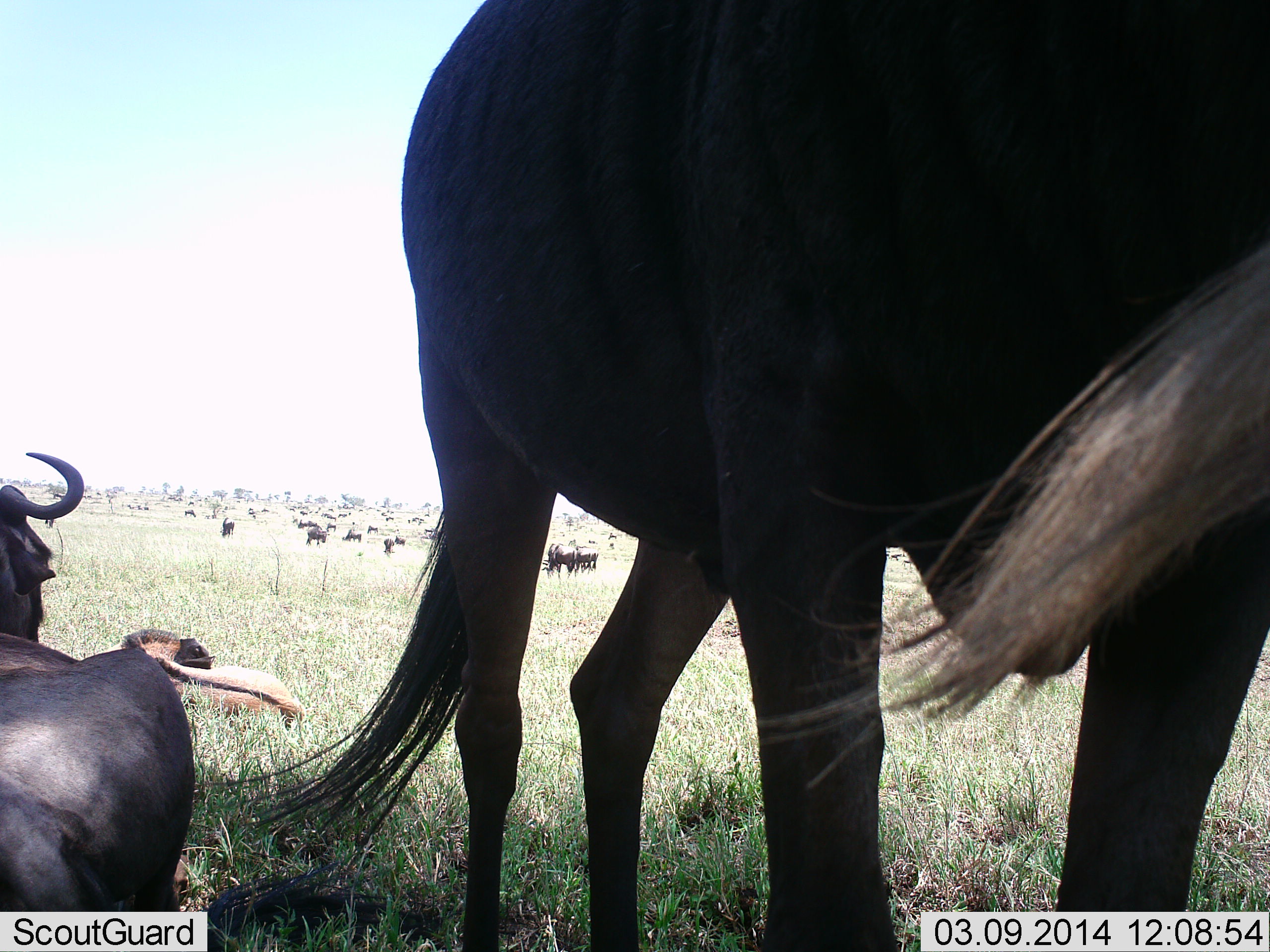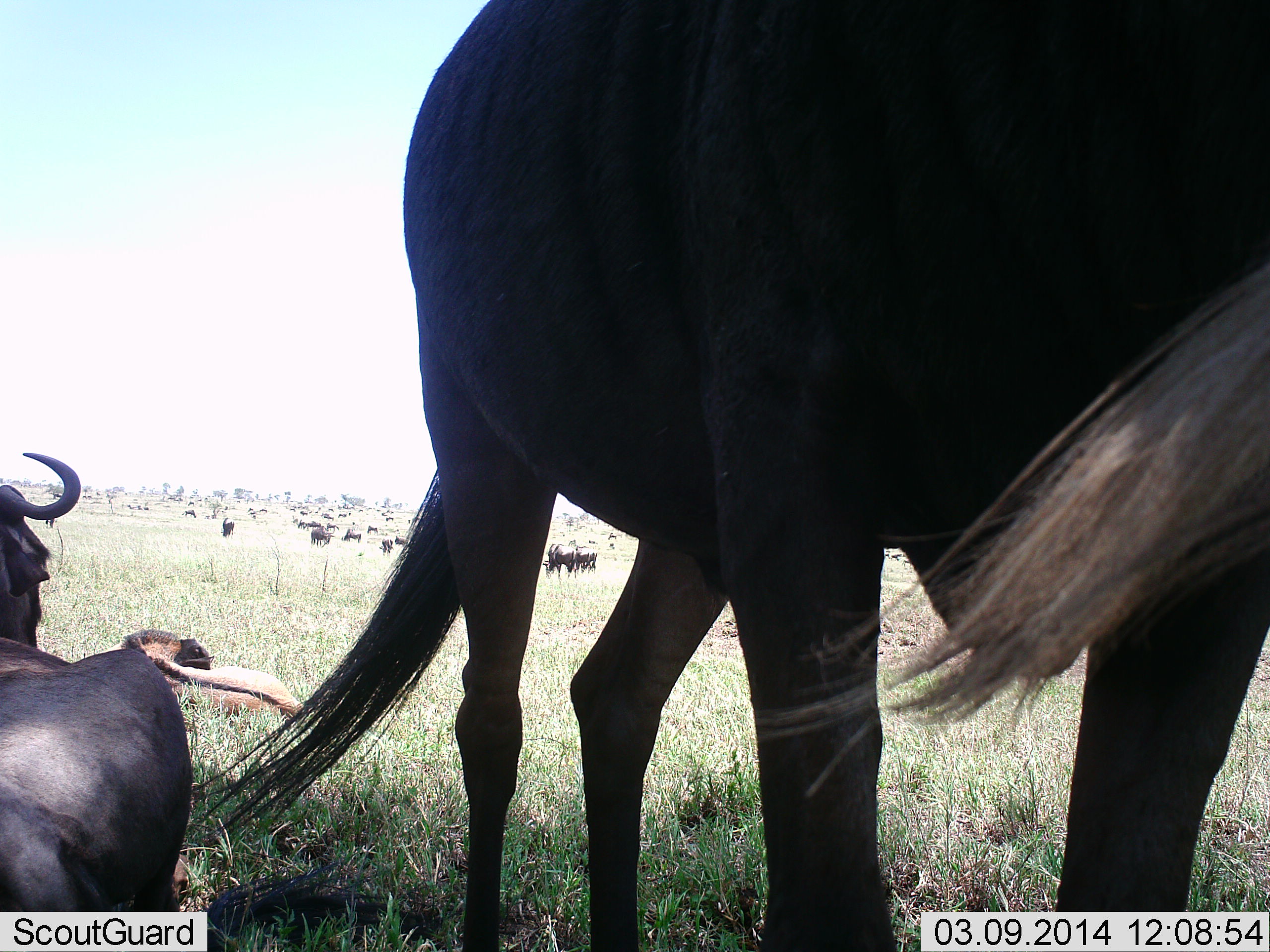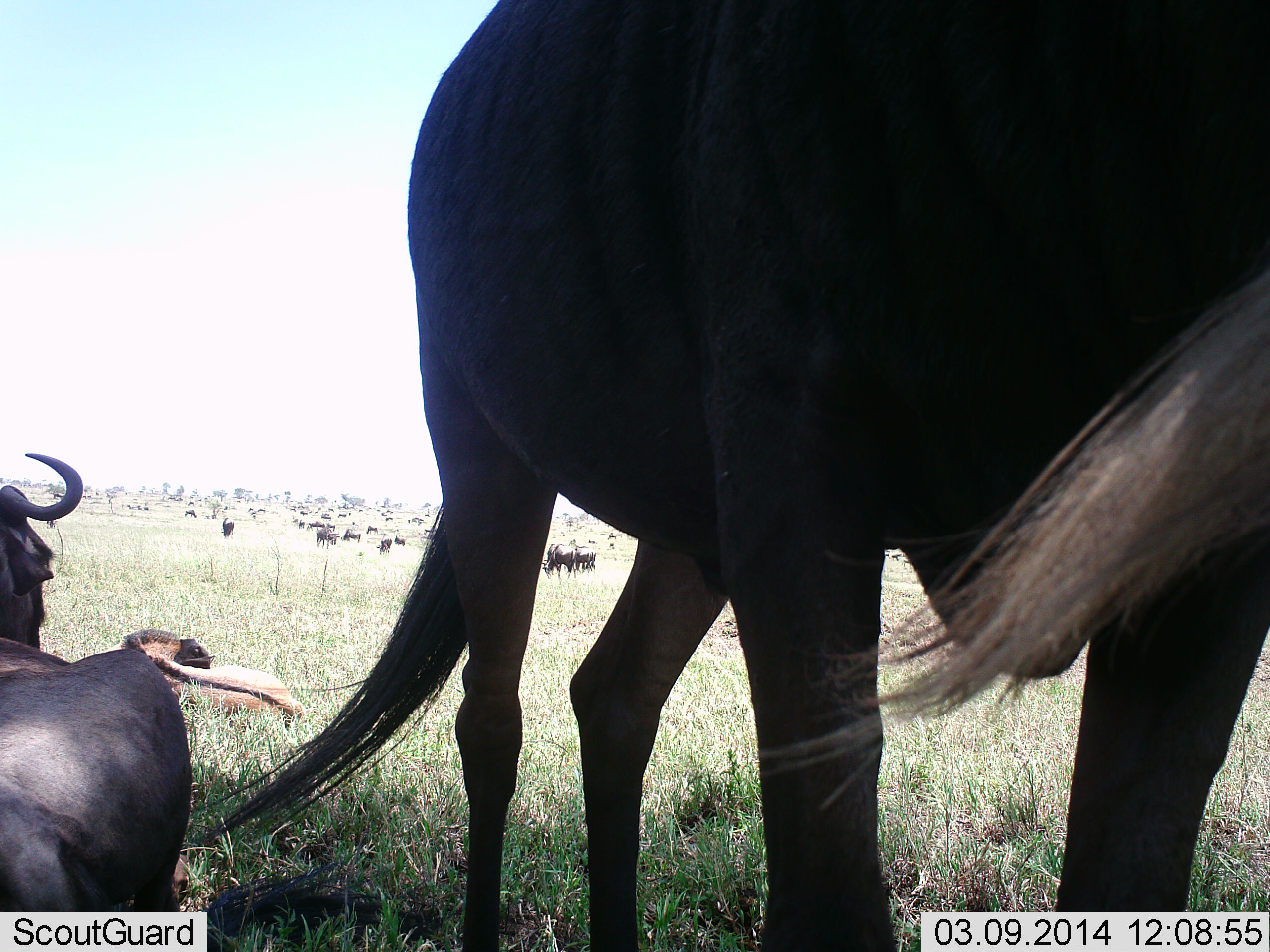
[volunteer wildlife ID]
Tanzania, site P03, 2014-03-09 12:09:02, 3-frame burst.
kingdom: Animalia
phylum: Chordata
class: Mammalia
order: Artiodactyla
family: Bovidae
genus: Connochaetes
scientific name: Connochaetes taurinus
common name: blue wildebeest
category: wildebeest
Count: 11-50.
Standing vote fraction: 90%.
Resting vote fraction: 90%.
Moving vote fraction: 40%.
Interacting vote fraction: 10%.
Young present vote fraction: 30%.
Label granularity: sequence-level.